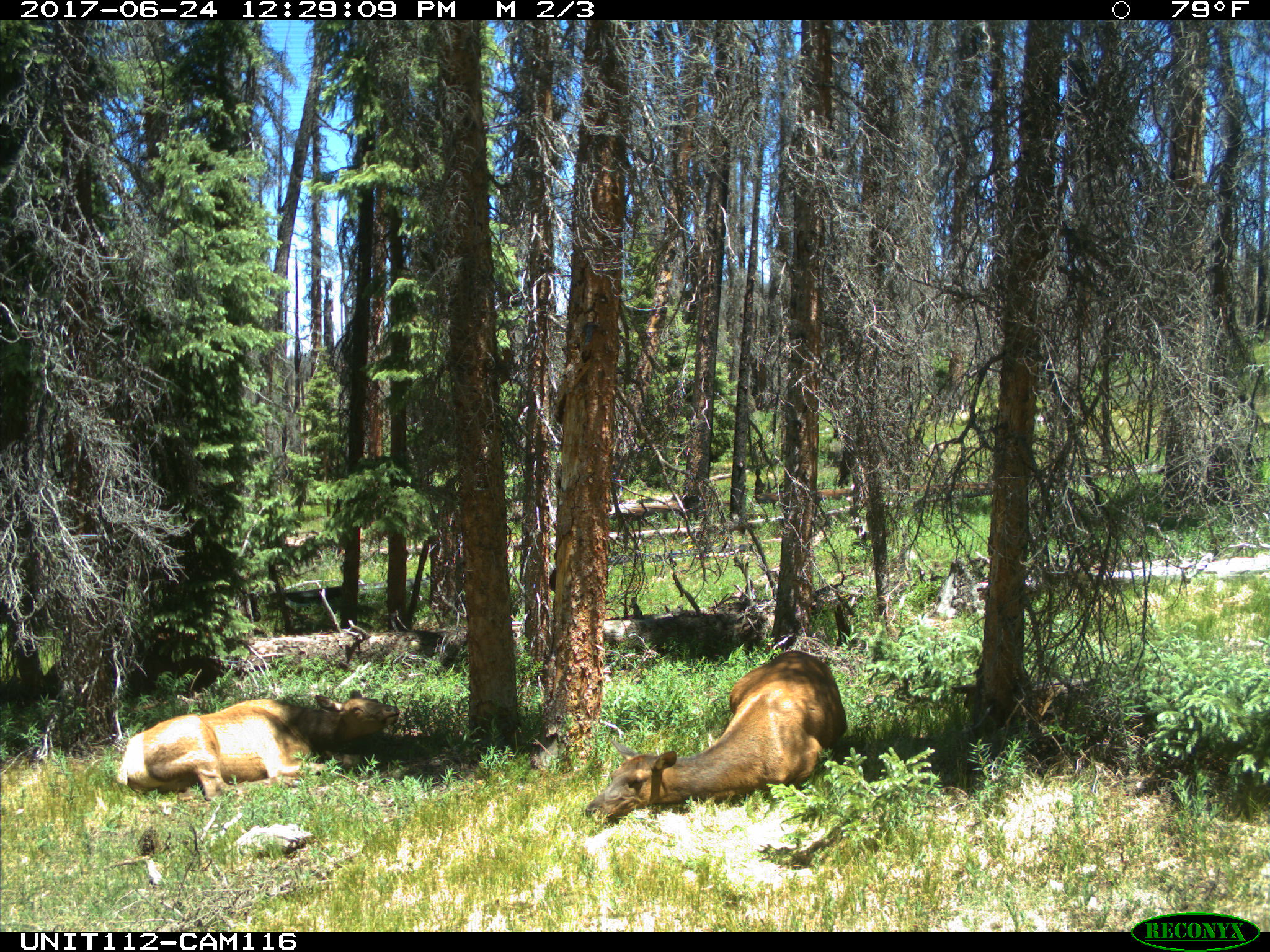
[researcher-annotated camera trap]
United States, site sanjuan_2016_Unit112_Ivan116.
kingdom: Animalia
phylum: Chordata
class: Mammalia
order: Artiodactyla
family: Cervidae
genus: Cervus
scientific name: Cervus elaphus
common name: red deer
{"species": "Cervus elaphus (red deer)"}